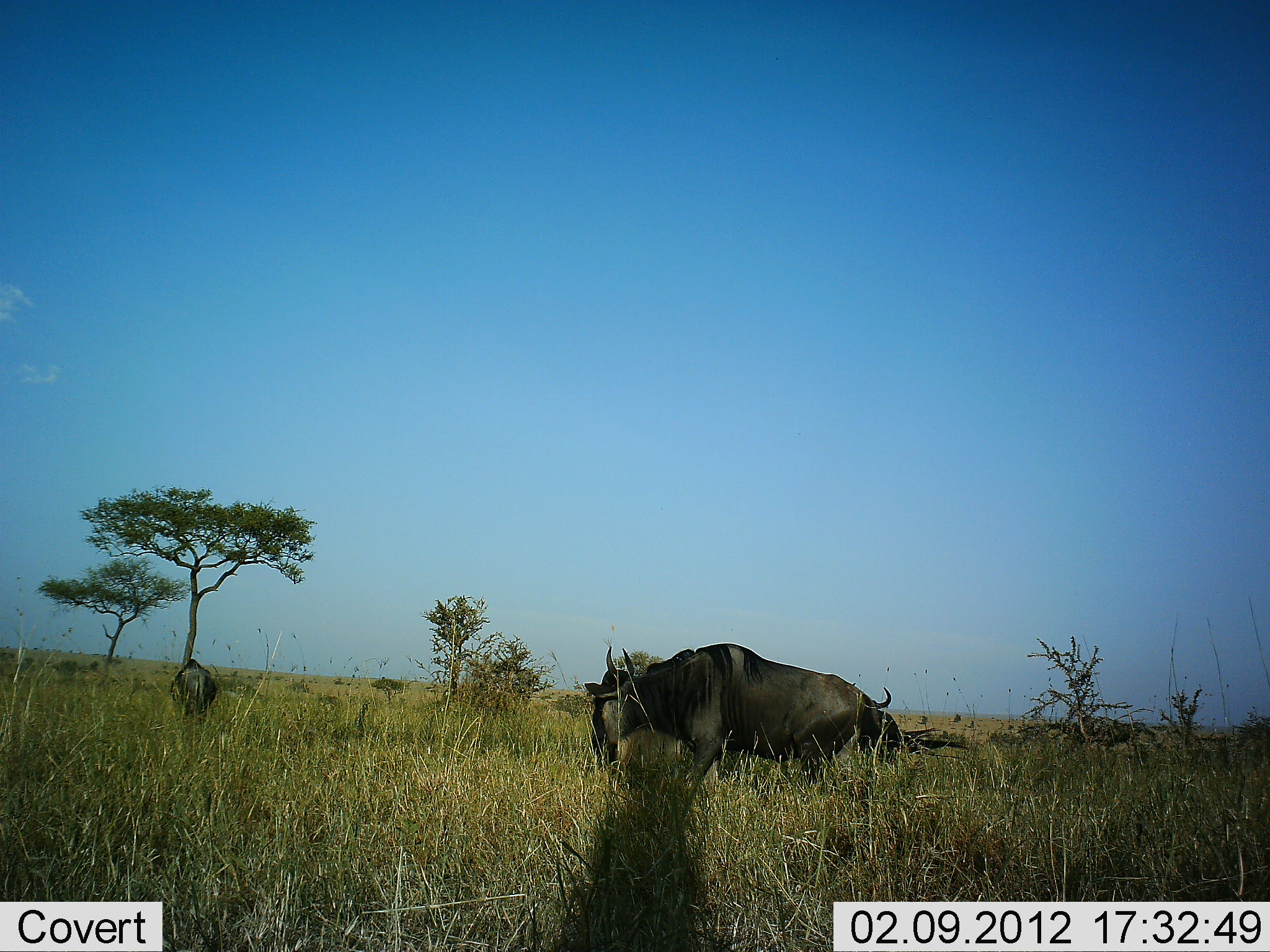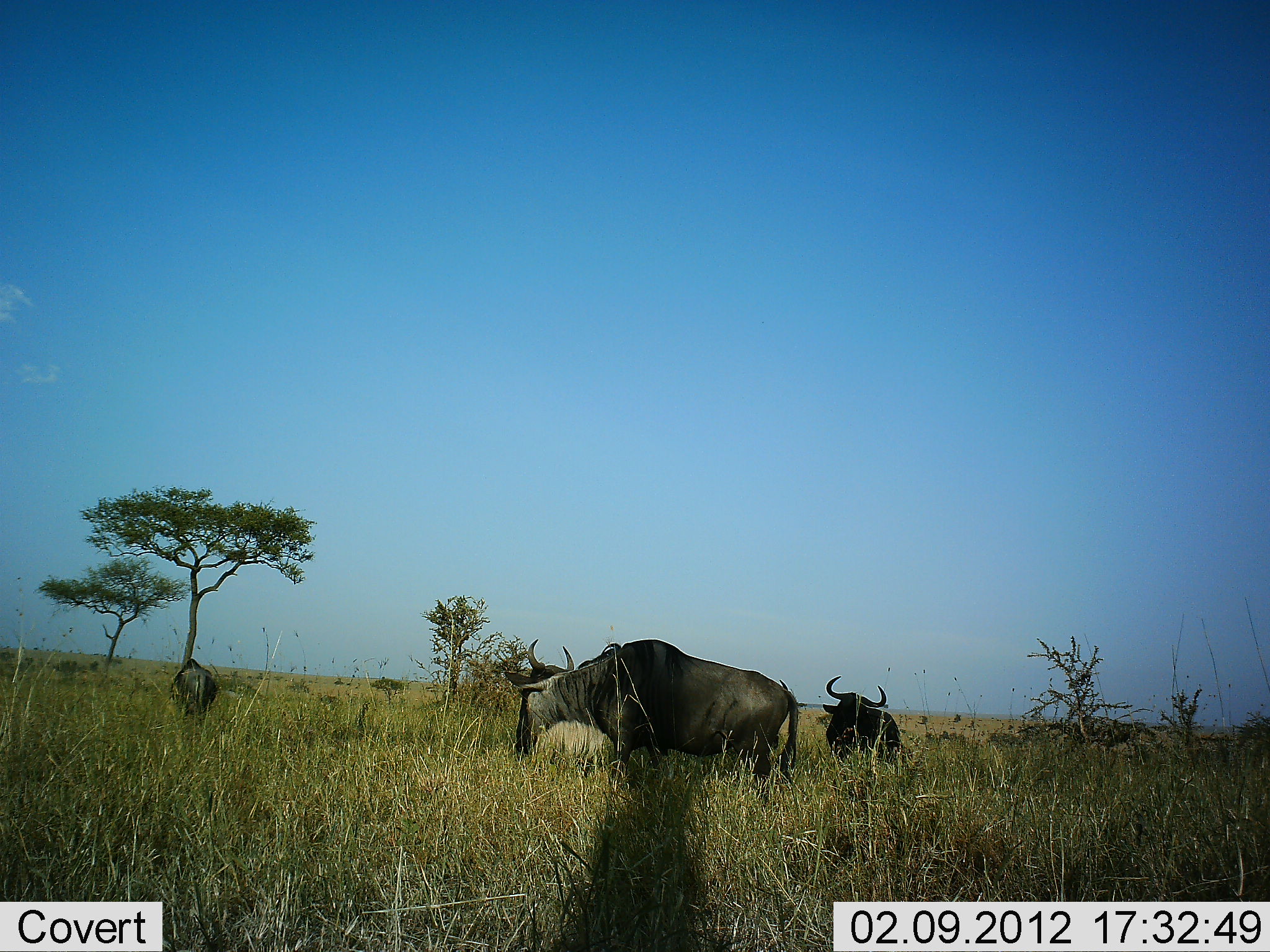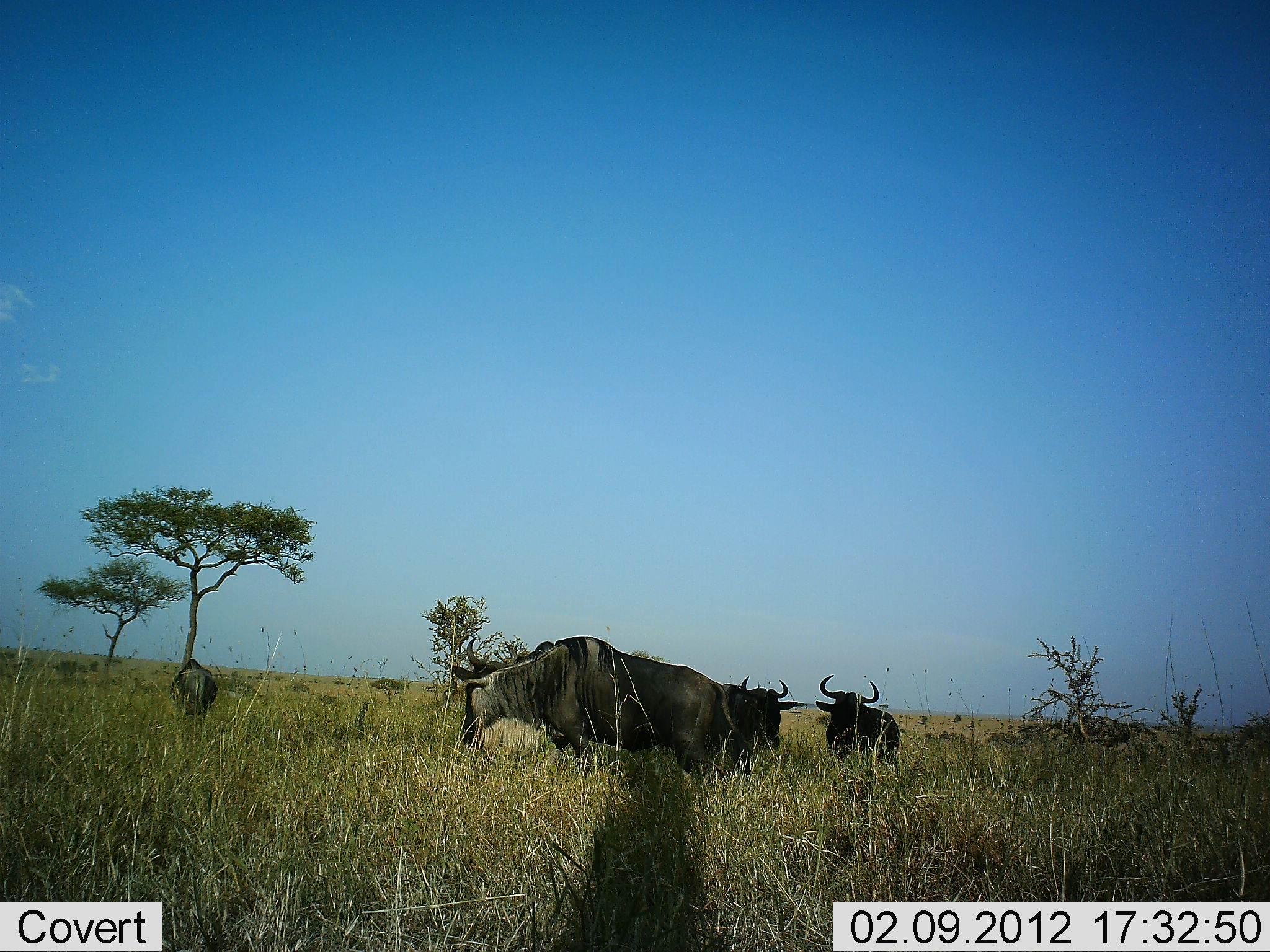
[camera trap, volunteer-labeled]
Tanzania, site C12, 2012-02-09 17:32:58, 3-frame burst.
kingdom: Animalia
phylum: Chordata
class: Mammalia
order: Artiodactyla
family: Bovidae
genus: Connochaetes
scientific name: Connochaetes taurinus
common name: blue wildebeest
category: wildebeest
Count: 4.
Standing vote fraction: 60%.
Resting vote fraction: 7%.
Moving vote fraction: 57%.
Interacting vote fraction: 0%.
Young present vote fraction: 0%.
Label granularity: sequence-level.